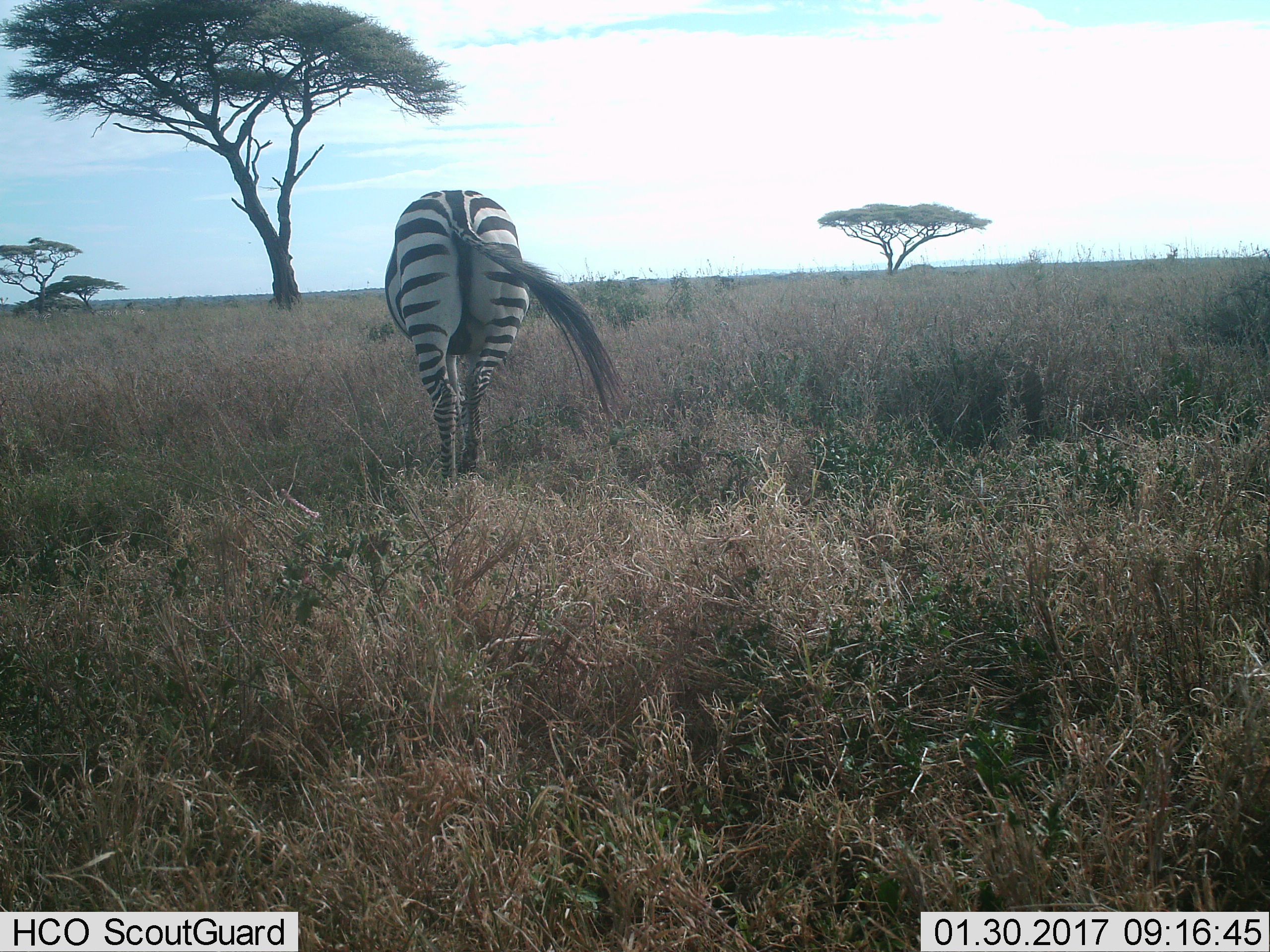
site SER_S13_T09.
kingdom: Animalia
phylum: Chordata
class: Mammalia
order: Perissodactyla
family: Equidae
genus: Equus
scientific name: Equus quagga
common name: plains zebra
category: zebraplains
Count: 1.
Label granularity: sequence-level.